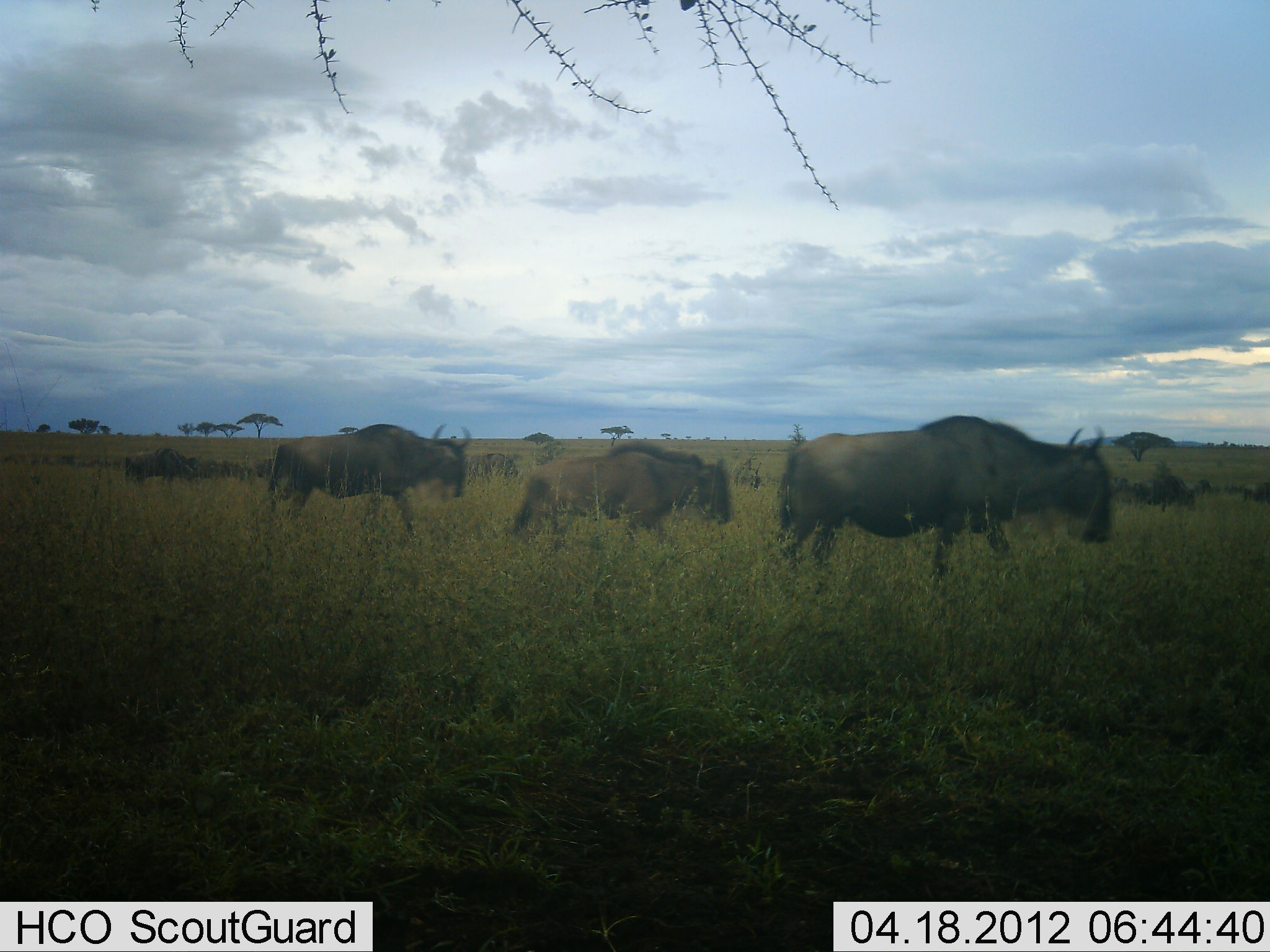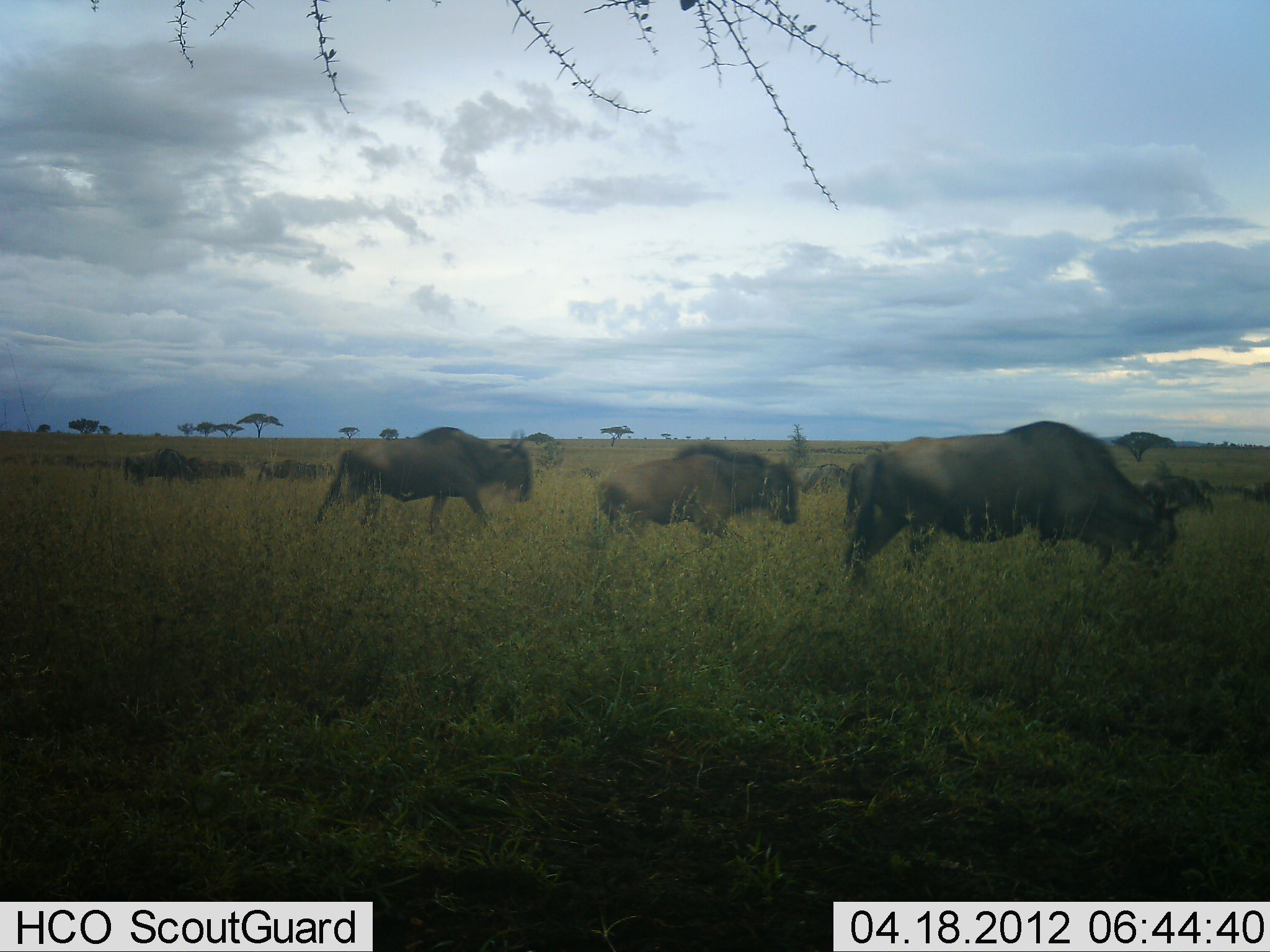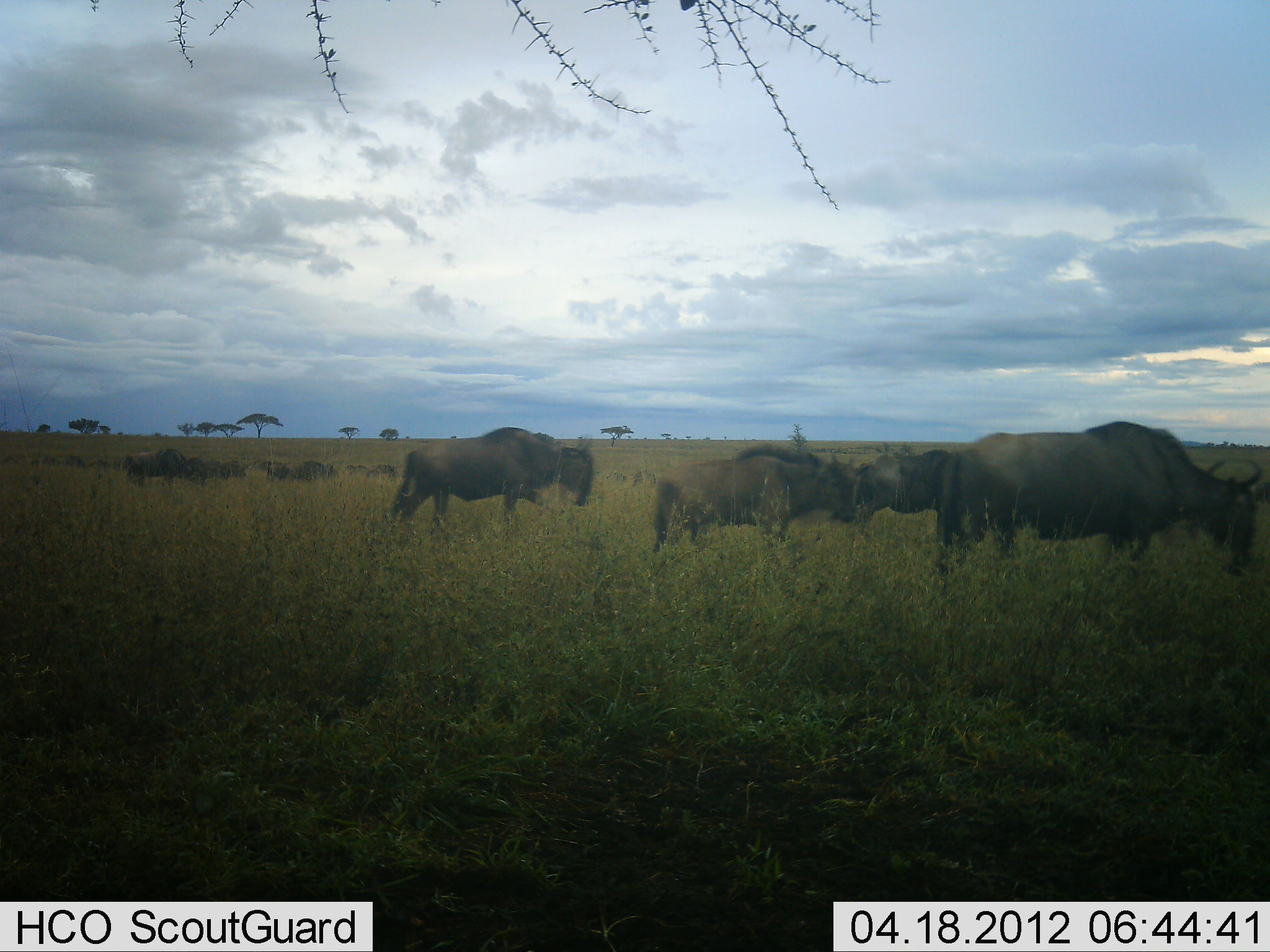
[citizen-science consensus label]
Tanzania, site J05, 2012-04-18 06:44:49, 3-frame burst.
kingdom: Animalia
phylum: Chordata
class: Mammalia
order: Artiodactyla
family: Bovidae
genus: Connochaetes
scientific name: Connochaetes taurinus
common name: blue wildebeest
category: wildebeest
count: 10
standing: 20%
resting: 4%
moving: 96%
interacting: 0%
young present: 16%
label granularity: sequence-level